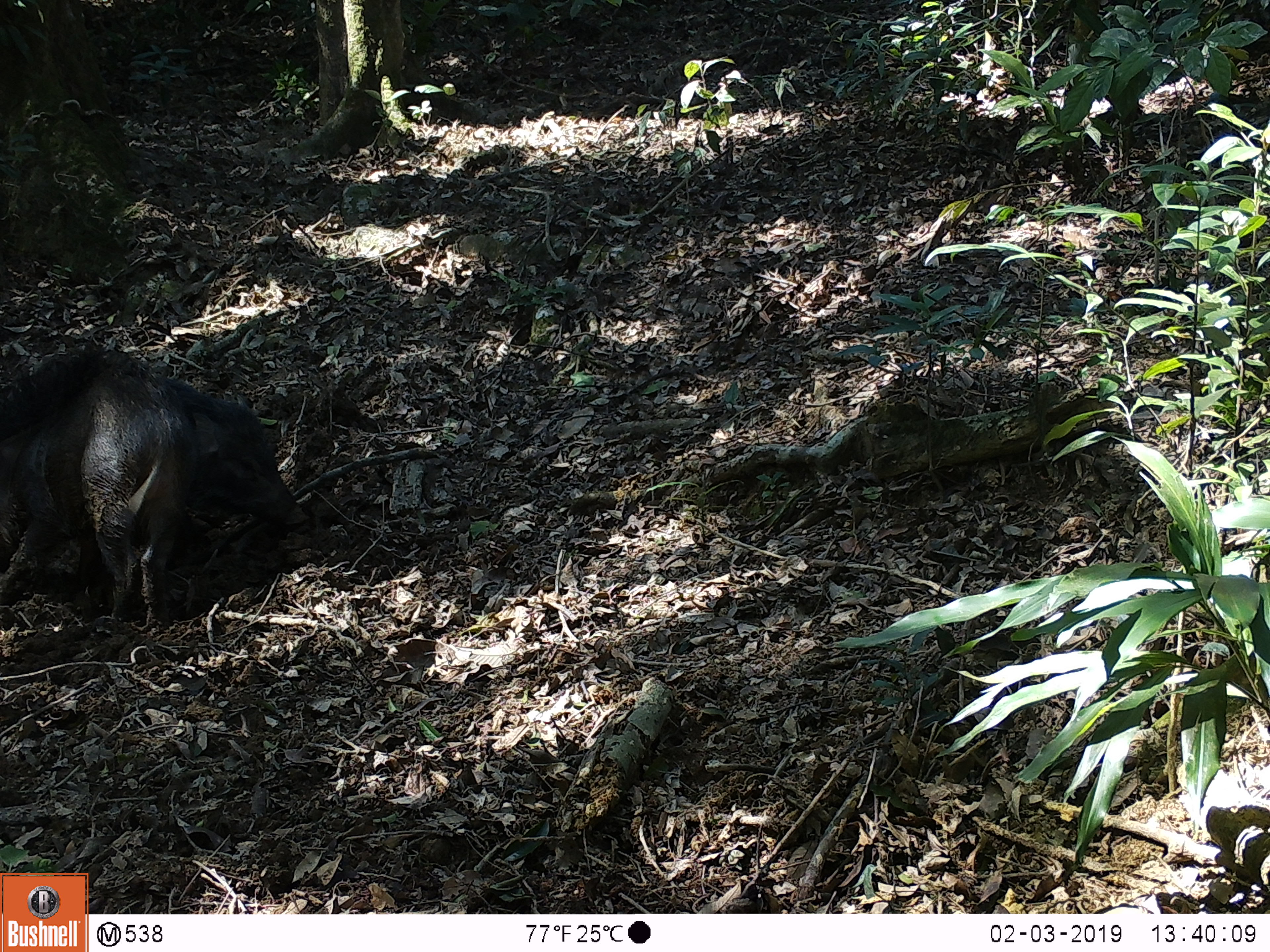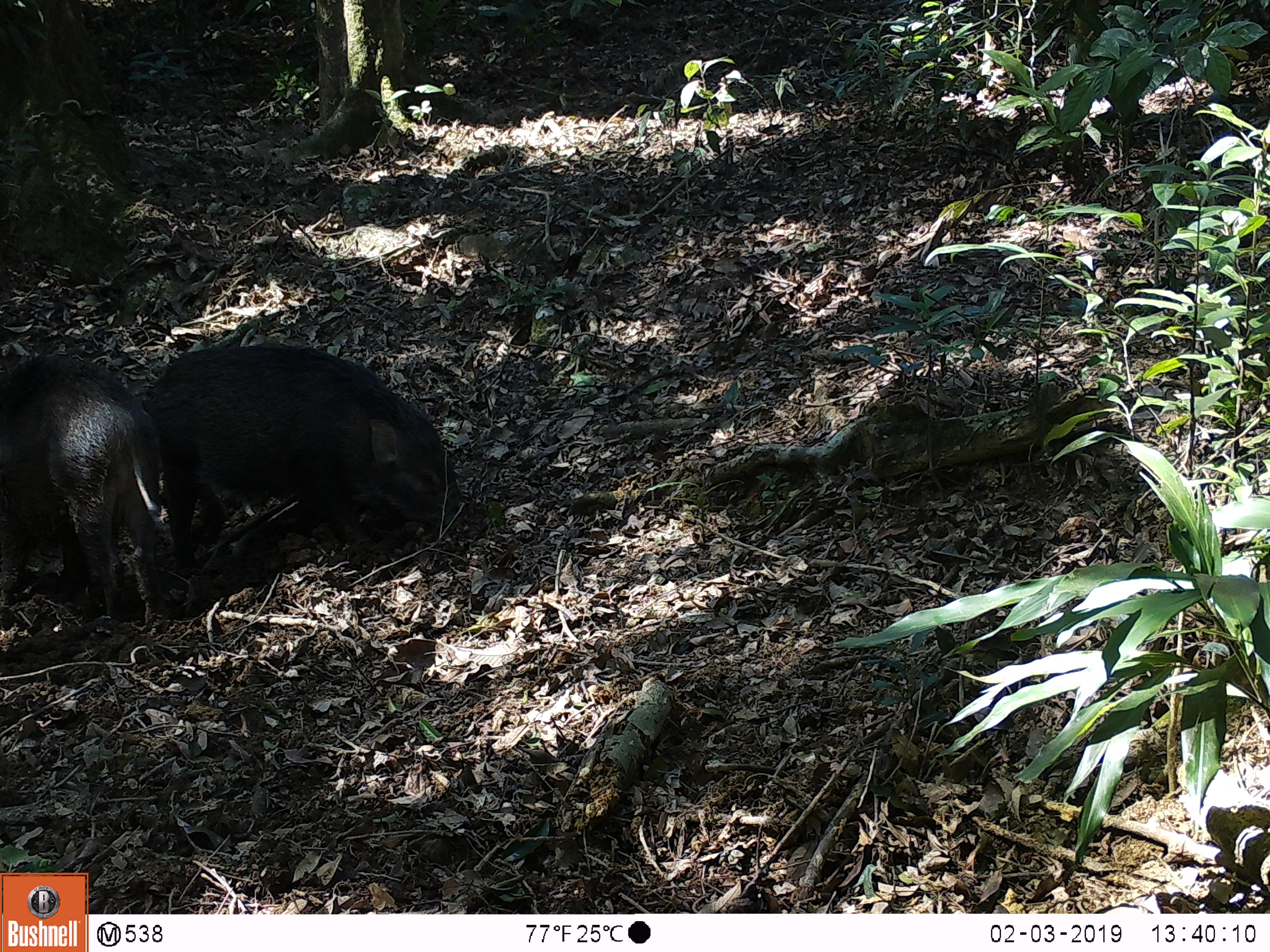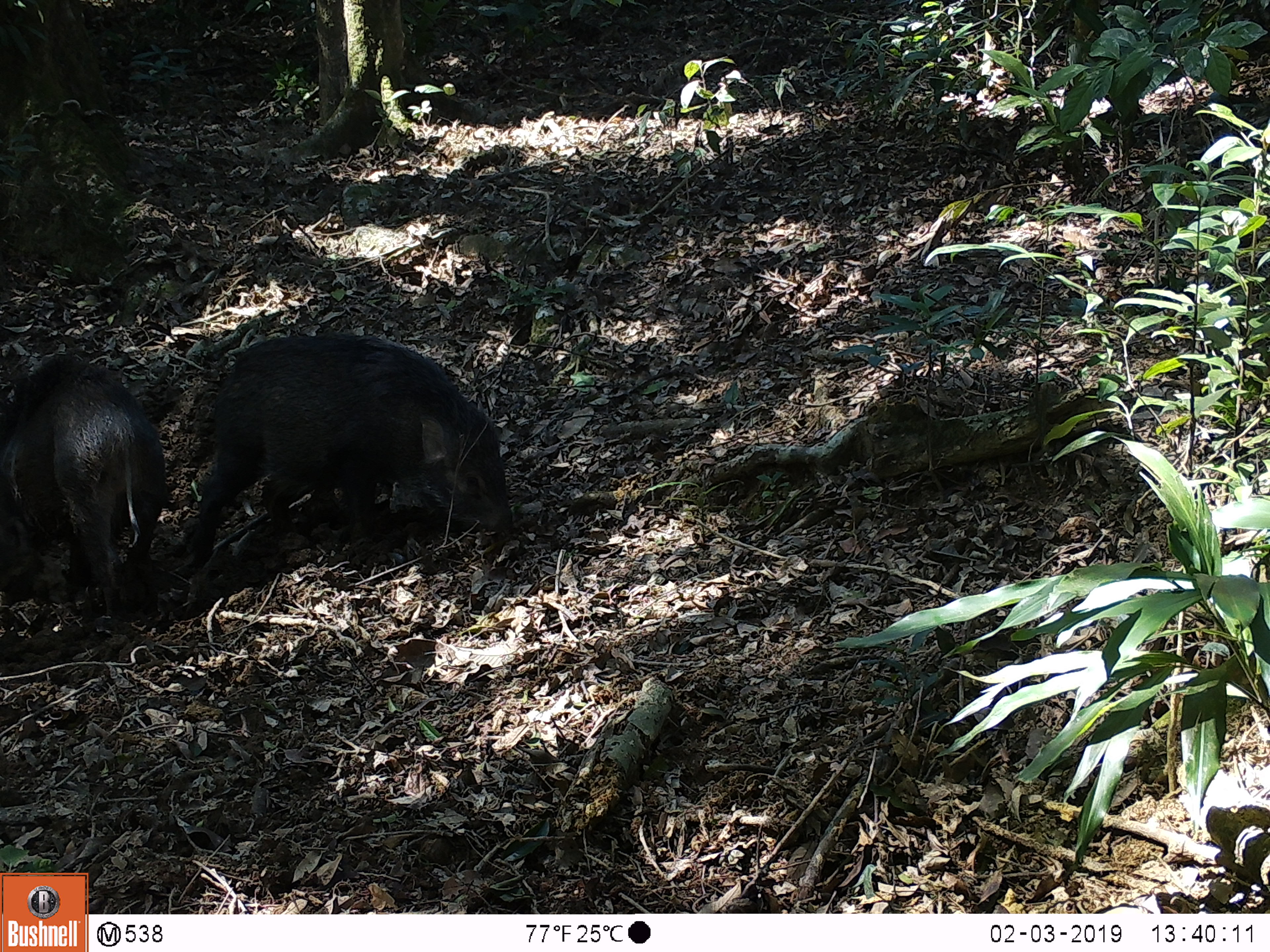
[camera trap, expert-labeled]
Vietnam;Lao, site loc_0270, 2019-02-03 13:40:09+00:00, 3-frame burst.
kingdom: Animalia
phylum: Chordata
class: Mammalia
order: Artiodactyla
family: Suidae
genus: Sus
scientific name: Sus scrofa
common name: eurasian wild pig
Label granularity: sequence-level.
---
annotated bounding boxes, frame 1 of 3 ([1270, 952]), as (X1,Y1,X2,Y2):
eurasian wild pig: (0,346,195,623); (70,375,310,579)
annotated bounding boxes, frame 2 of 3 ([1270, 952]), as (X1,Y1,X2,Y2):
eurasian wild pig: (137,342,468,571); (0,350,169,622)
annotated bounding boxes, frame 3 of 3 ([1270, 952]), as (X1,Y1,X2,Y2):
eurasian wild pig: (183,332,513,561); (0,350,169,622)